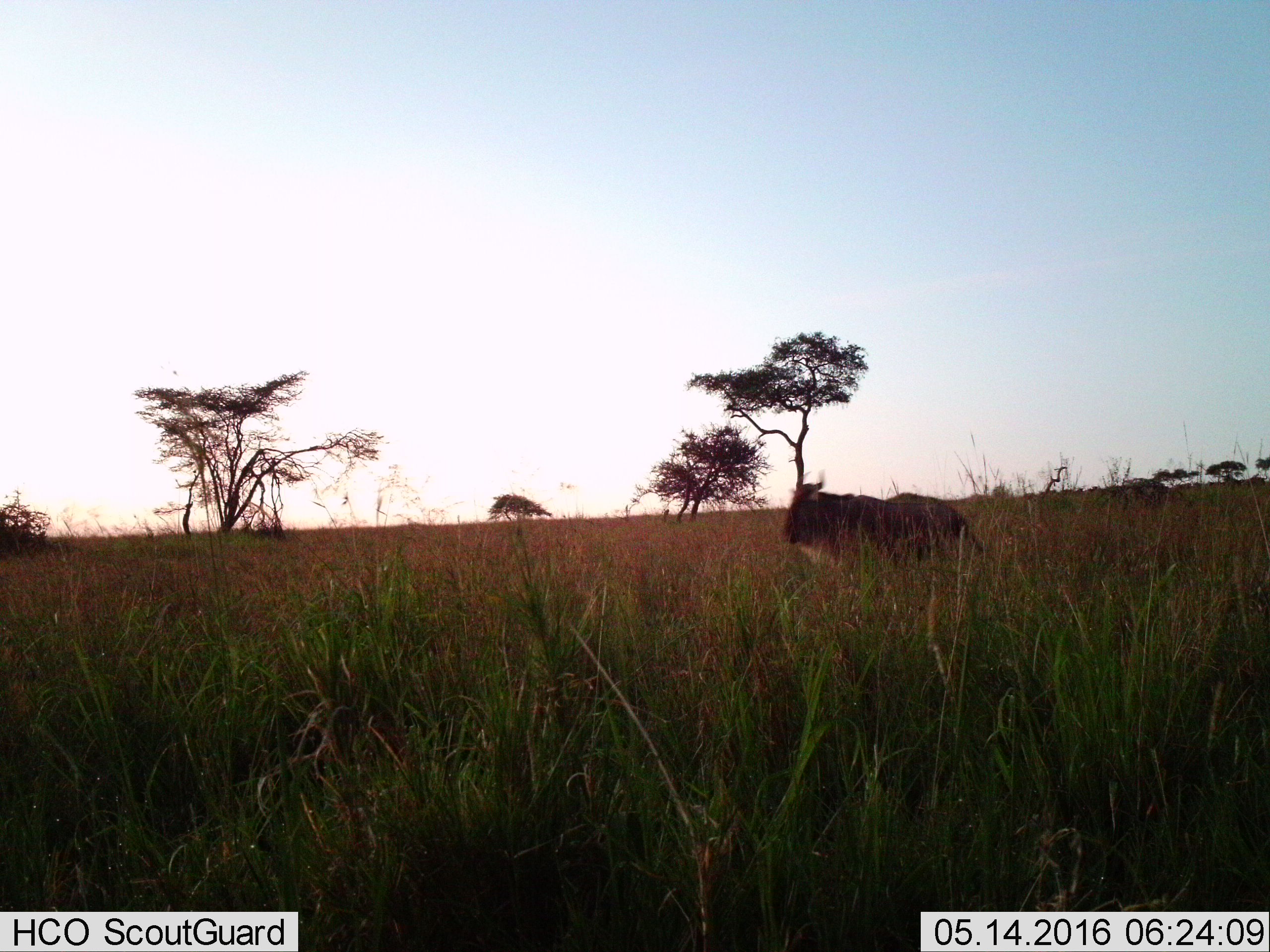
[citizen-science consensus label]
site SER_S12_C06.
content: unidentified animal